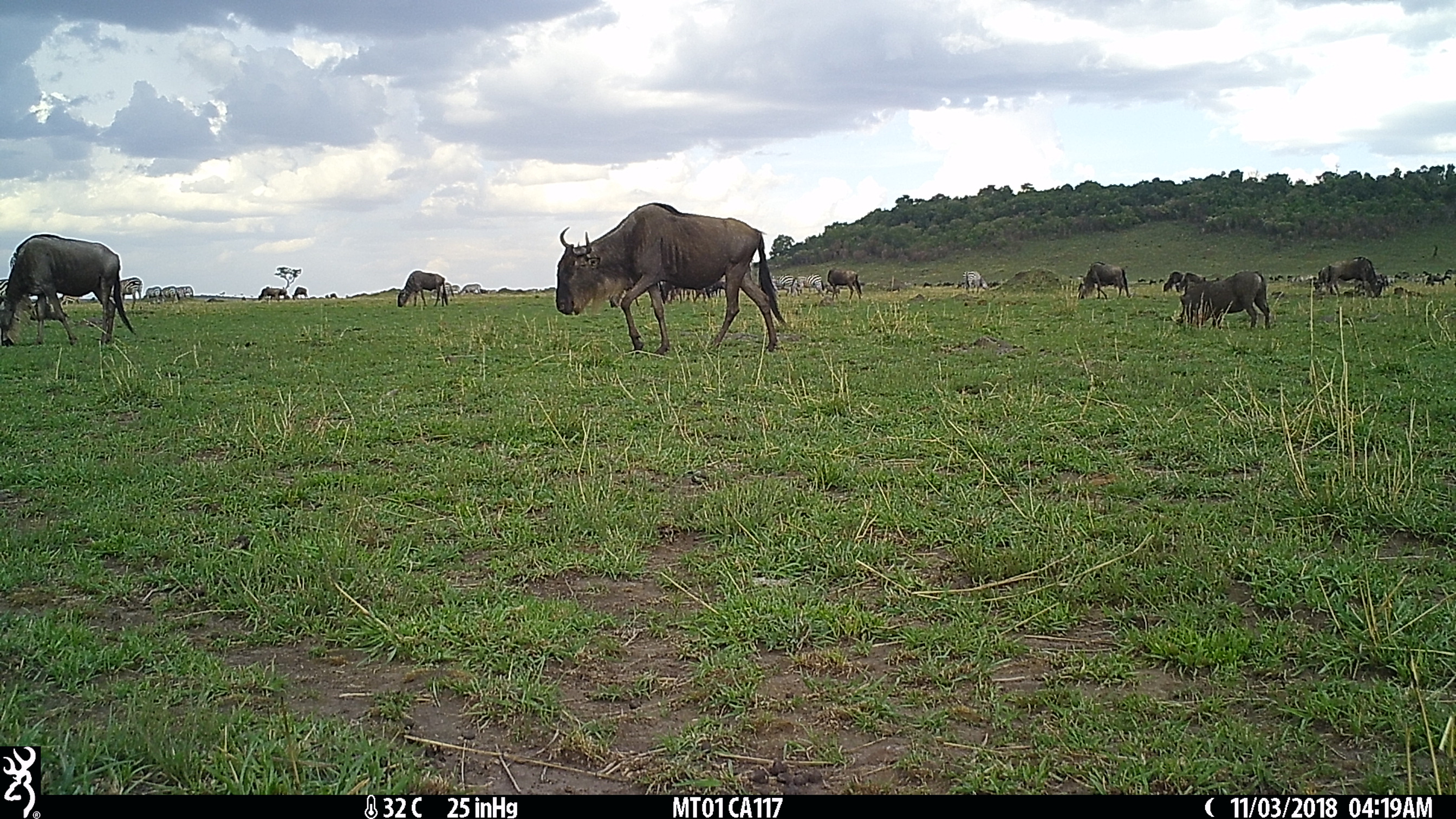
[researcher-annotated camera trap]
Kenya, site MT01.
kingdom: Animalia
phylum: Chordata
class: Mammalia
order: Artiodactyla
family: Bovidae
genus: Connochaetes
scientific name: Connochaetes taurinus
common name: blue wildebeest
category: wildebeest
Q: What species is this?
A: Wildebeest (blue wildebeest) (Connochaetes taurinus).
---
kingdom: Animalia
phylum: Chordata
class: Mammalia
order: Artiodactyla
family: Suidae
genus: Phacochoerus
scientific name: Phacochoerus africanus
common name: common warthog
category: warthog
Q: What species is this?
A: Warthog (common warthog) (Phacochoerus africanus).